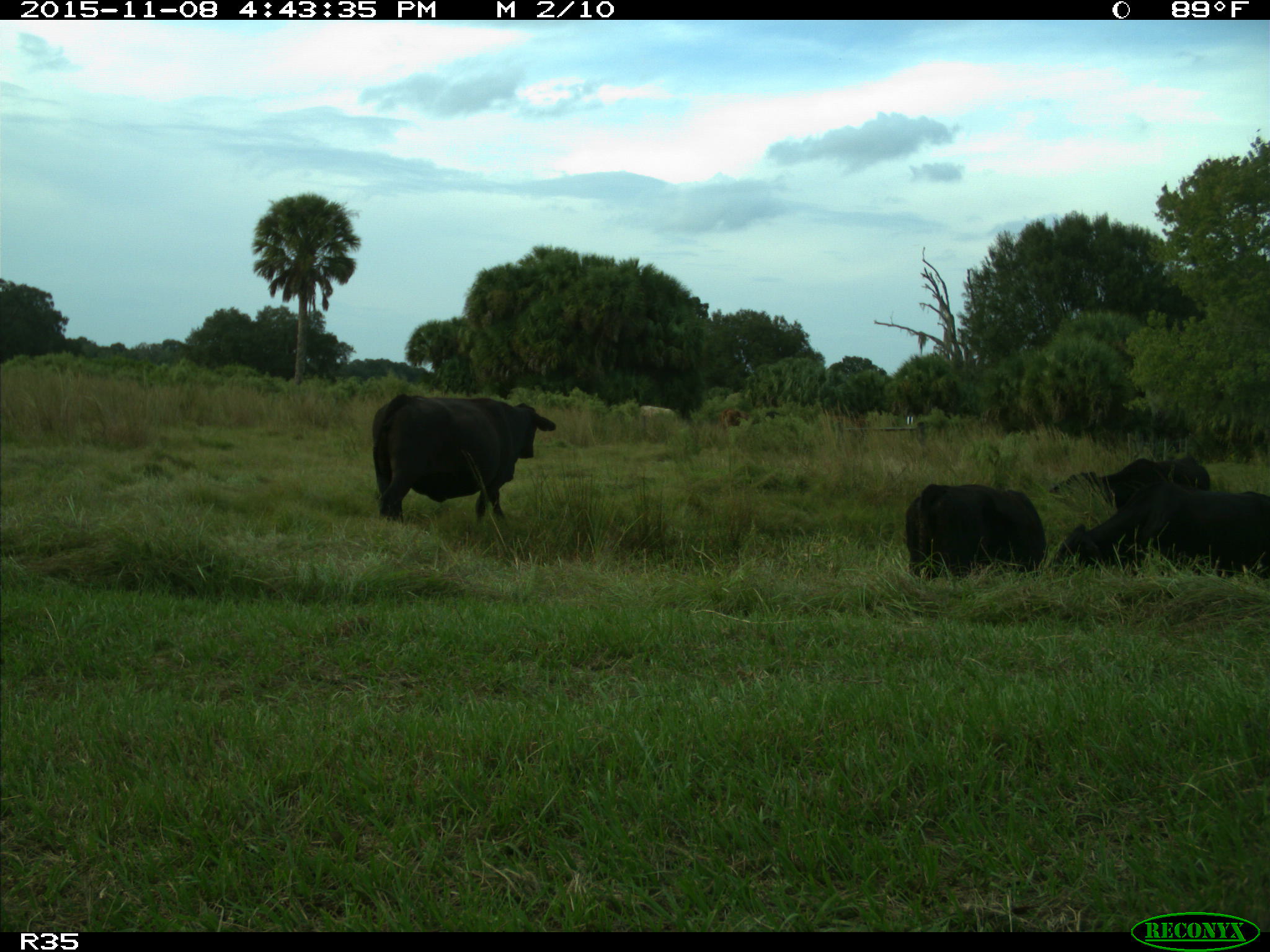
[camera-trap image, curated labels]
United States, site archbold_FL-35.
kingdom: Animalia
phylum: Chordata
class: Mammalia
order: Artiodactyla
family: Bovidae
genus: Bos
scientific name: Bos taurus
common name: domestic cow